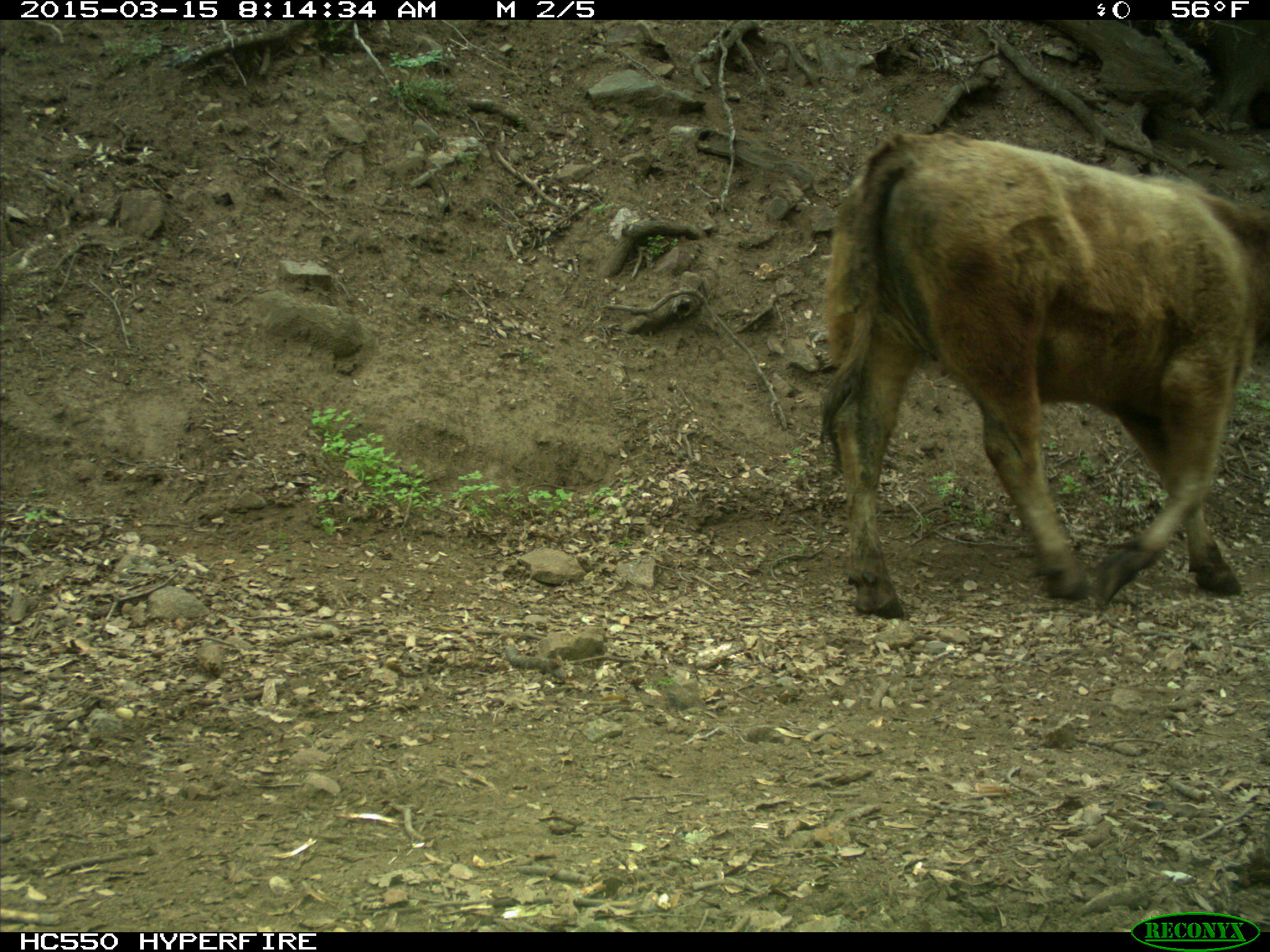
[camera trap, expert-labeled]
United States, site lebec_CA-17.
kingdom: Animalia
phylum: Chordata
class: Mammalia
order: Artiodactyla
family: Bovidae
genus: Bos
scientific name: Bos taurus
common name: domestic cow